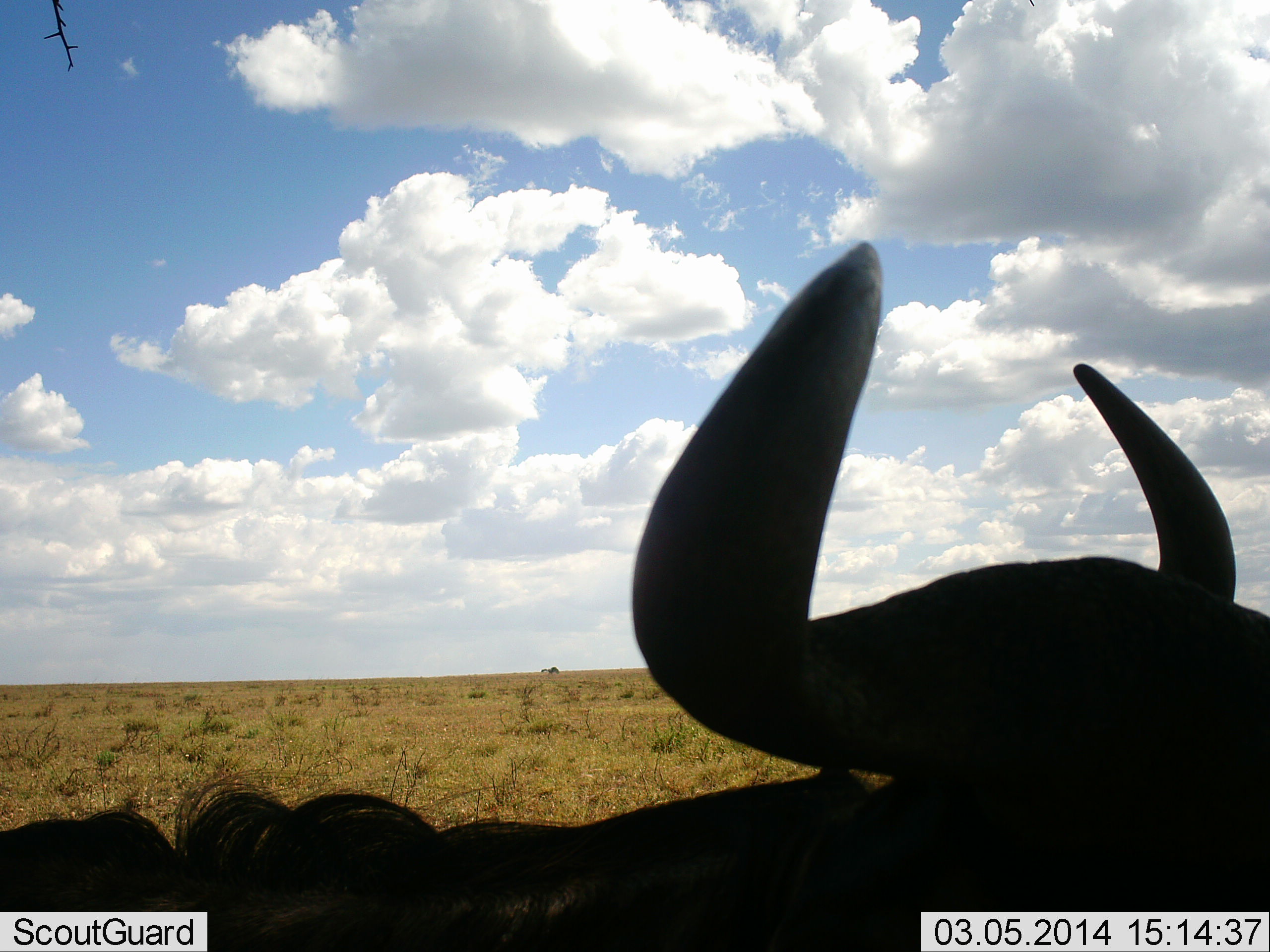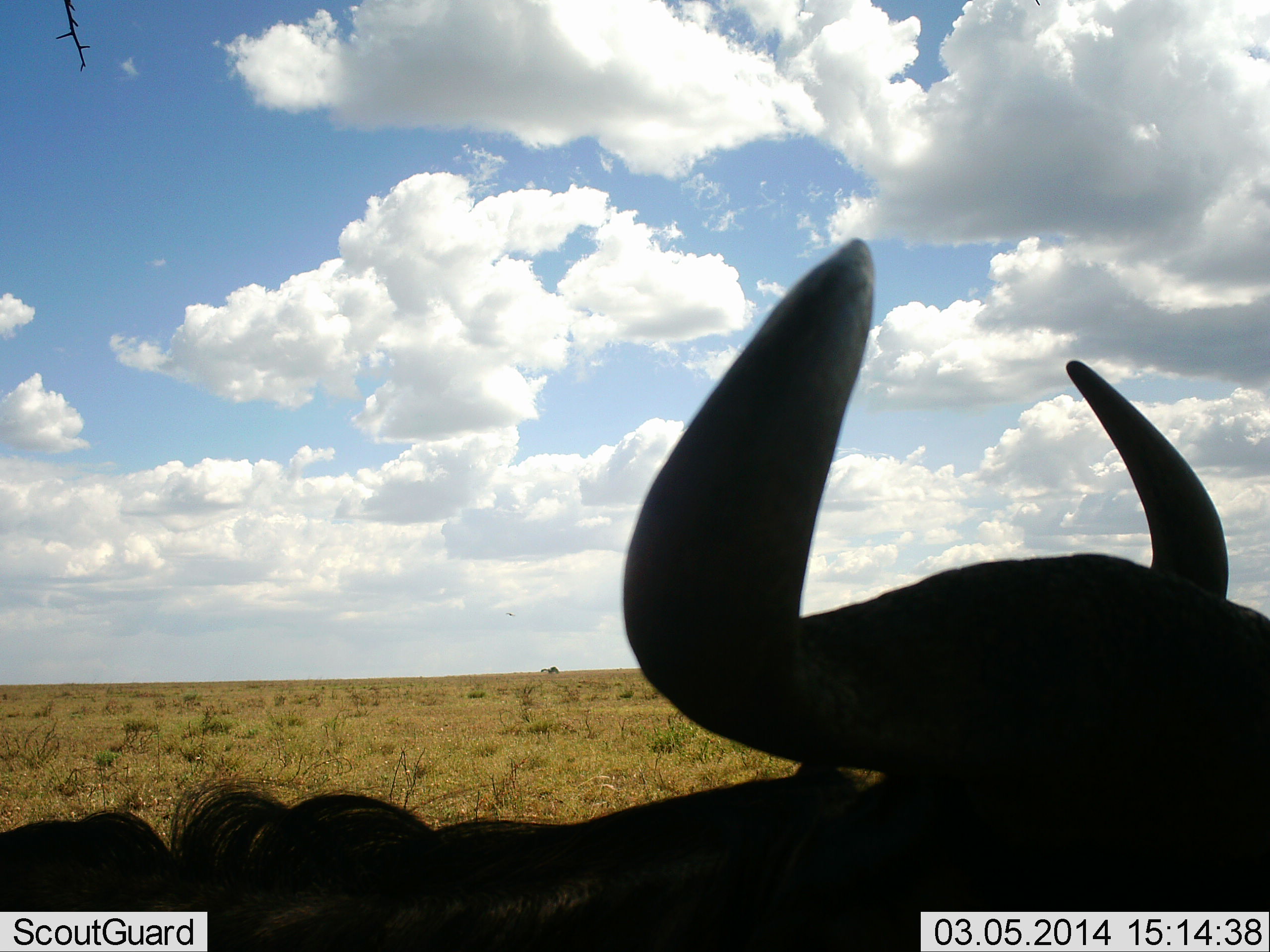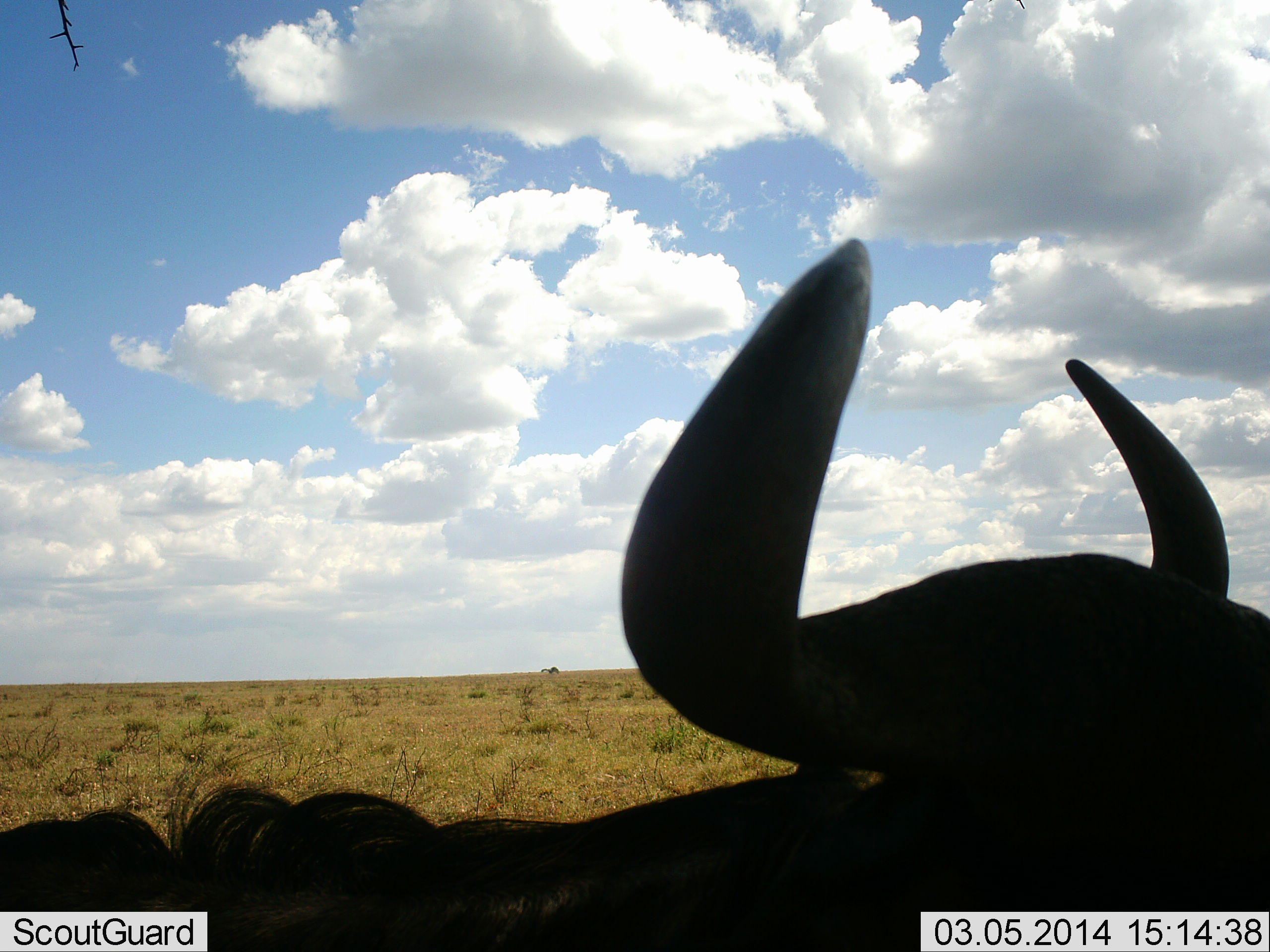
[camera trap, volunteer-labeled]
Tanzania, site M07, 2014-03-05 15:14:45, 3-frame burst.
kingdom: Animalia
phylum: Chordata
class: Mammalia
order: Artiodactyla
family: Bovidae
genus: Connochaetes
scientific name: Connochaetes taurinus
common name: blue wildebeest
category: wildebeest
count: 1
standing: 70%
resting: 30%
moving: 0%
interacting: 0%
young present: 0%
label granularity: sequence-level